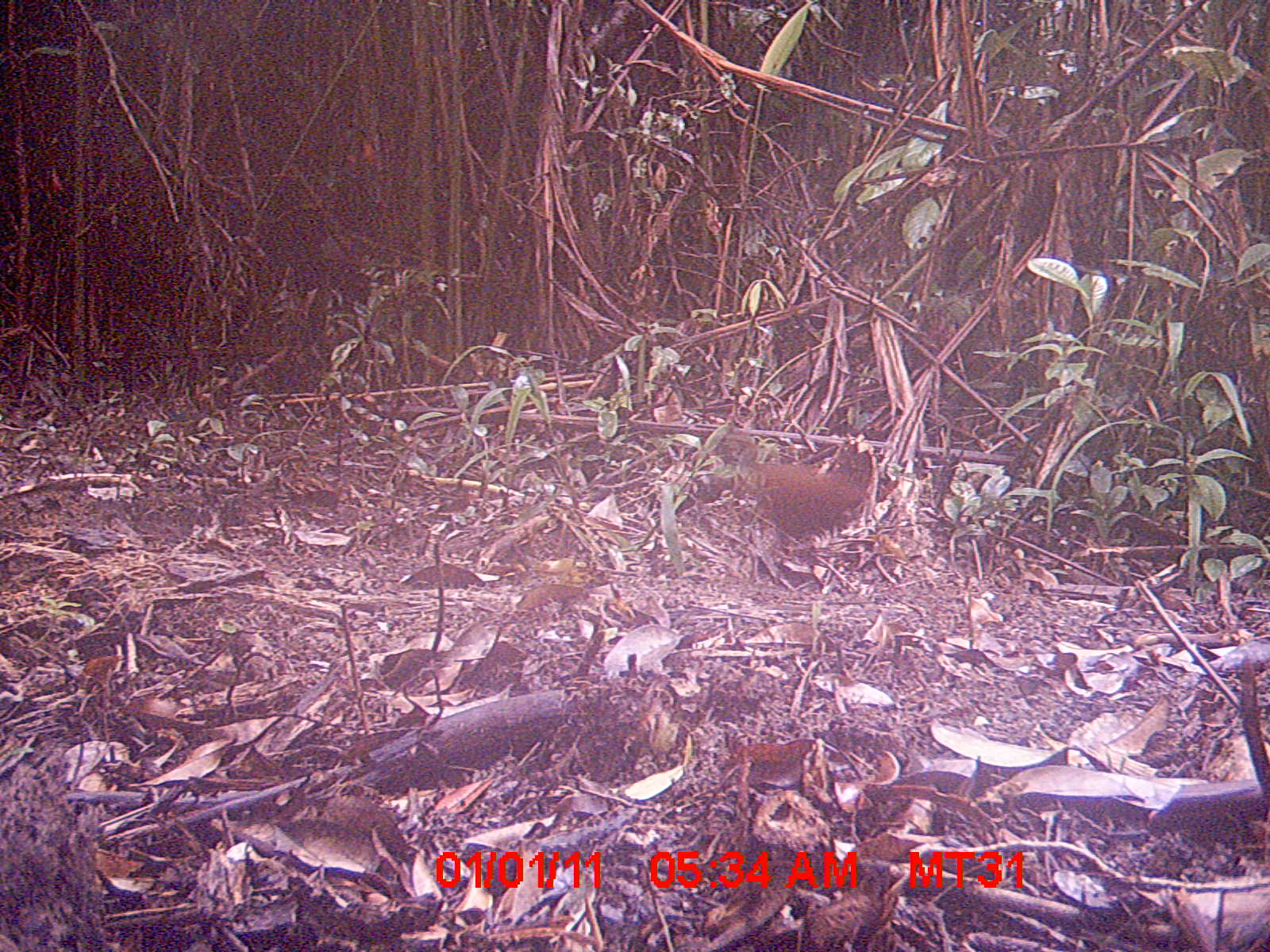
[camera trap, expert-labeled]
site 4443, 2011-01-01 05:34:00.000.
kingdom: Animalia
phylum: Chordata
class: Aves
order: Gruiformes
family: Sarothruridae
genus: Mentocrex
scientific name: Mentocrex kioloides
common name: madagascar wood rail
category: canirallus kioloides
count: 2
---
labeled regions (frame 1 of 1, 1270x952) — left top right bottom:
canirallus kioloides: 705 430 874 591